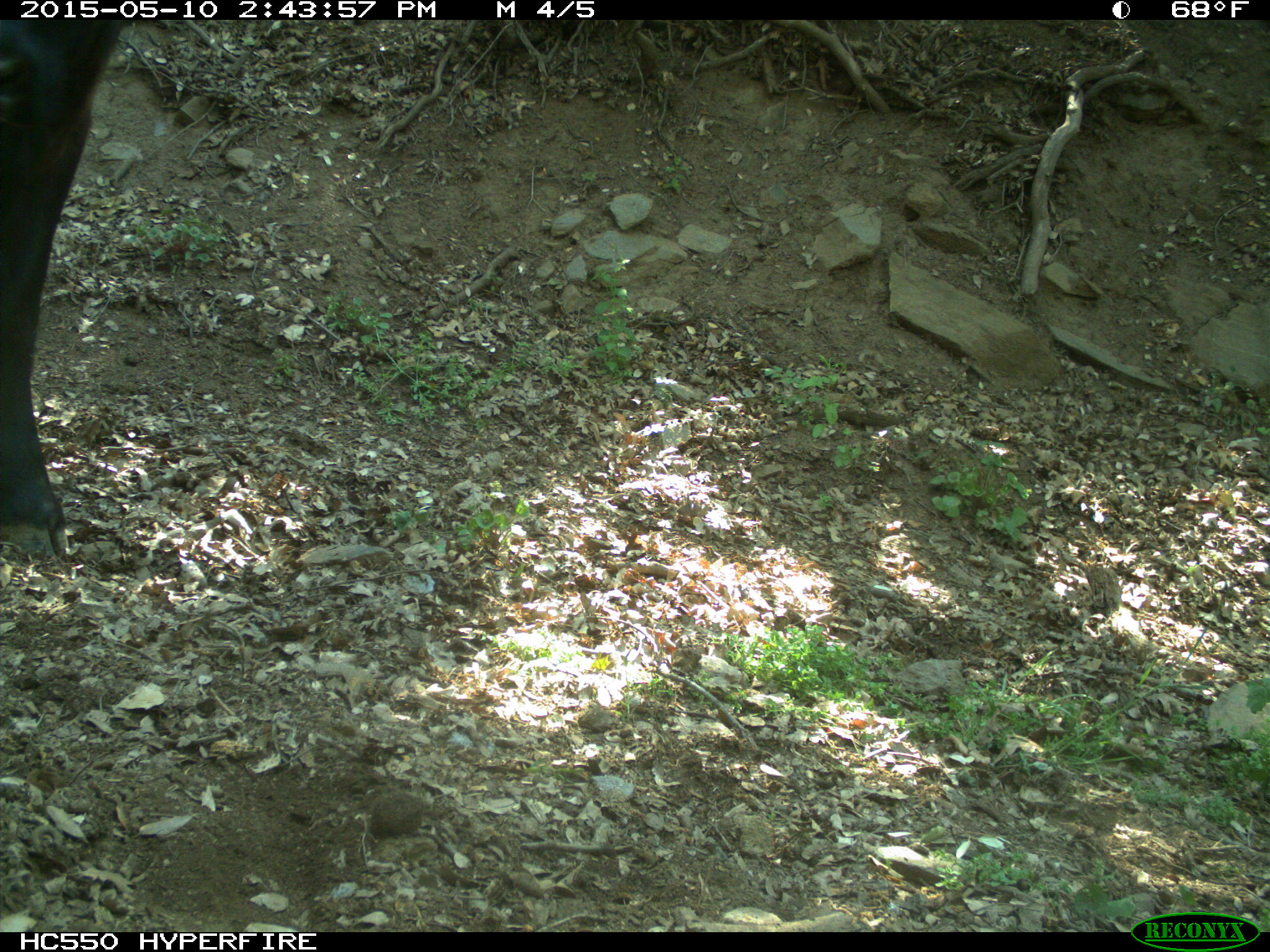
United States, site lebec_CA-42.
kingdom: Animalia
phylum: Chordata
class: Mammalia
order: Artiodactyla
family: Bovidae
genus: Bos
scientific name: Bos taurus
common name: domestic cow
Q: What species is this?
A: Bos taurus (domestic cow).